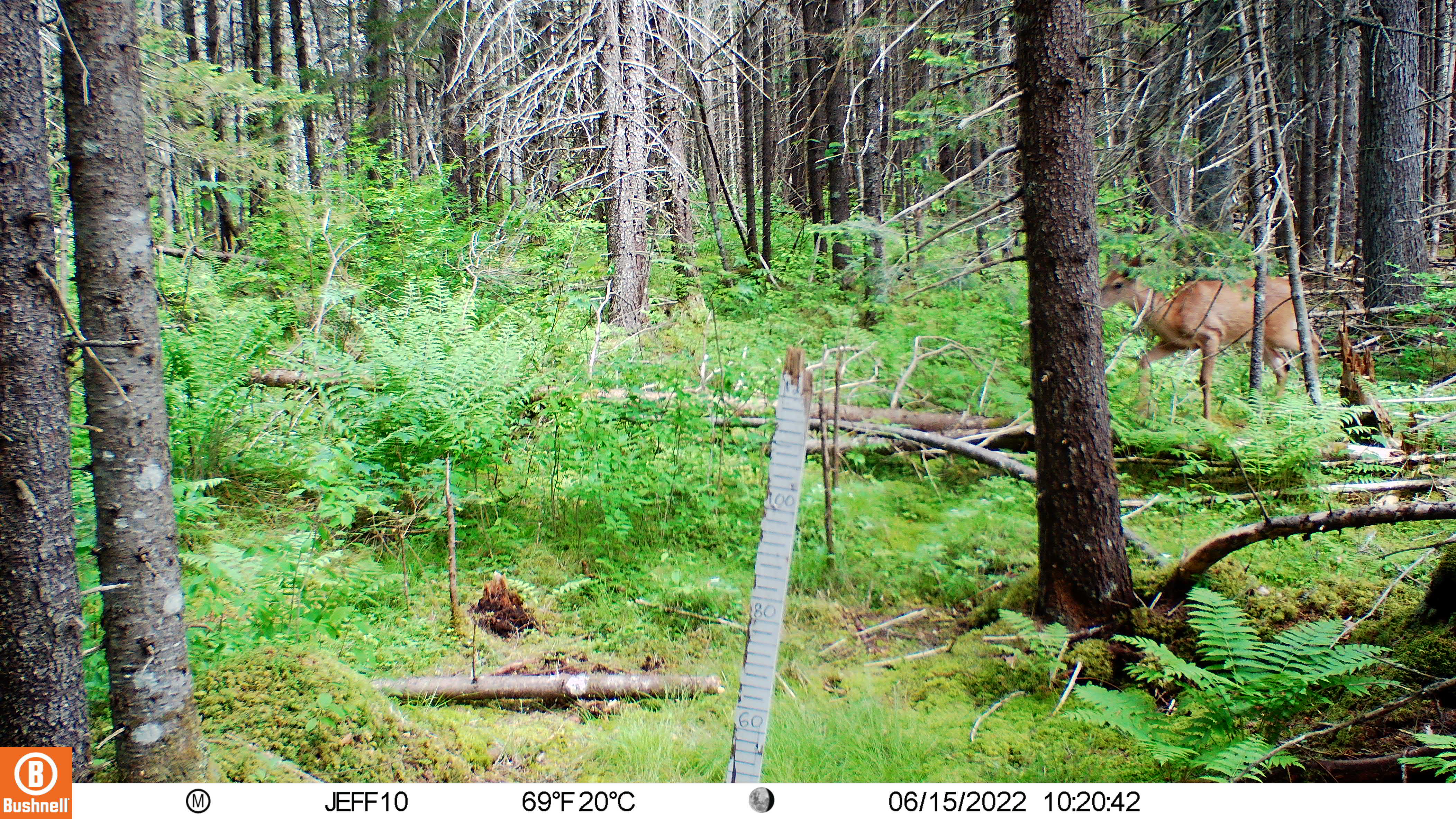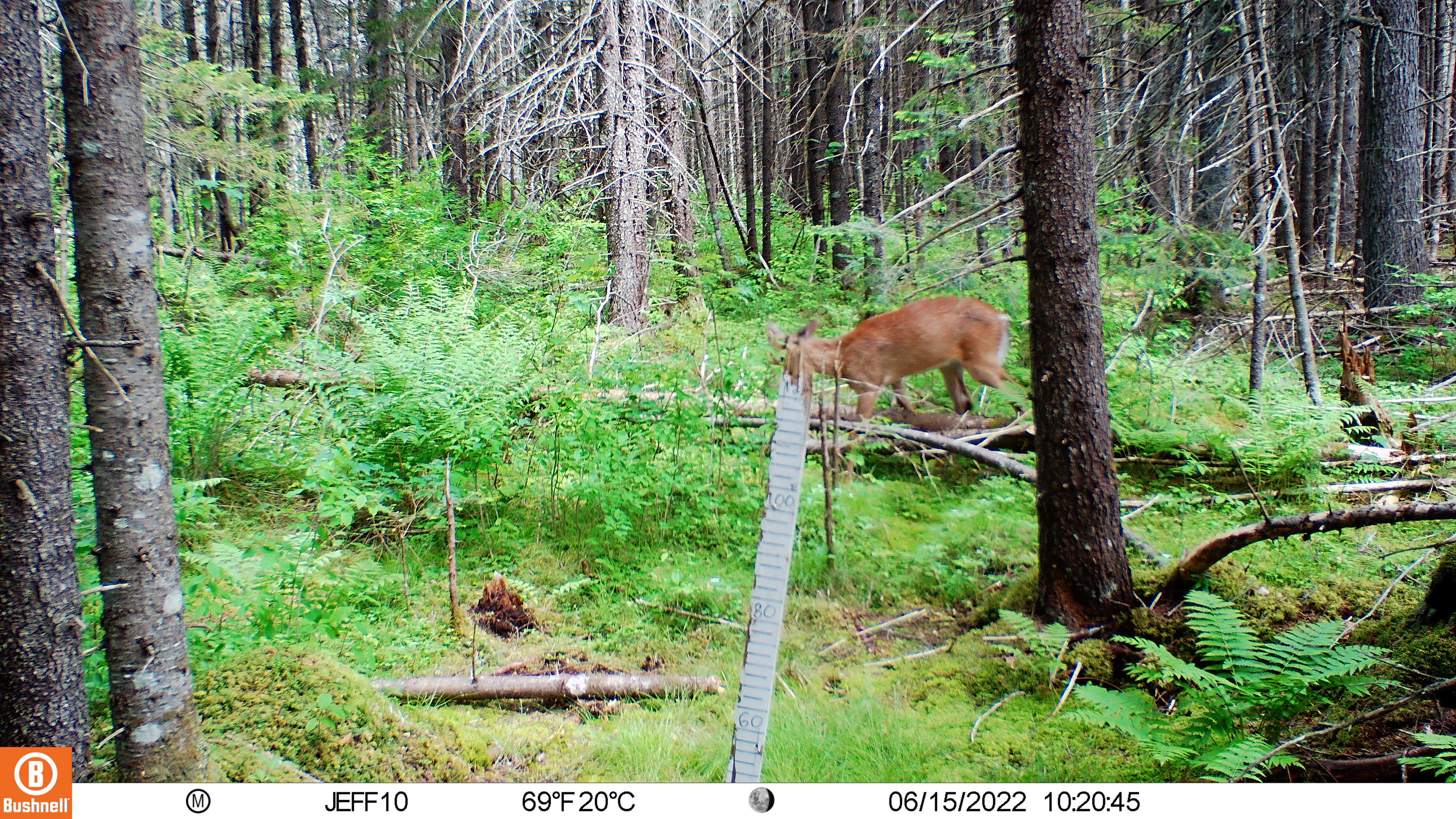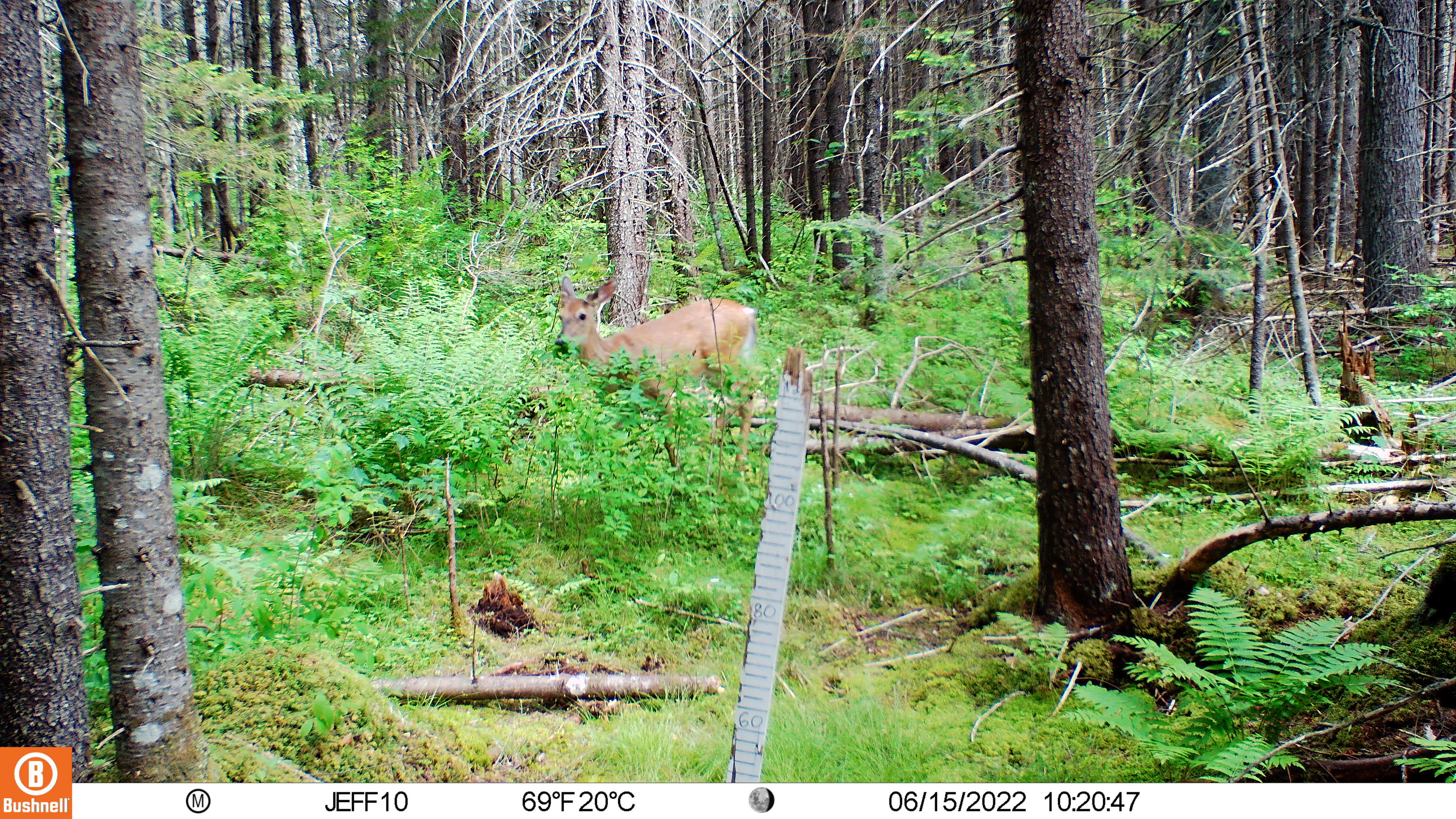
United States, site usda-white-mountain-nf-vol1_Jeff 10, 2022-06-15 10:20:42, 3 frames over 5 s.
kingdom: Animalia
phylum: Chordata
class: Mammalia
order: Artiodactyla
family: Cervidae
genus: Odocoileus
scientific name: Odocoileus virginianus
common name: white-tailed deer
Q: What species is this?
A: White-tailed deer (Odocoileus virginianus).